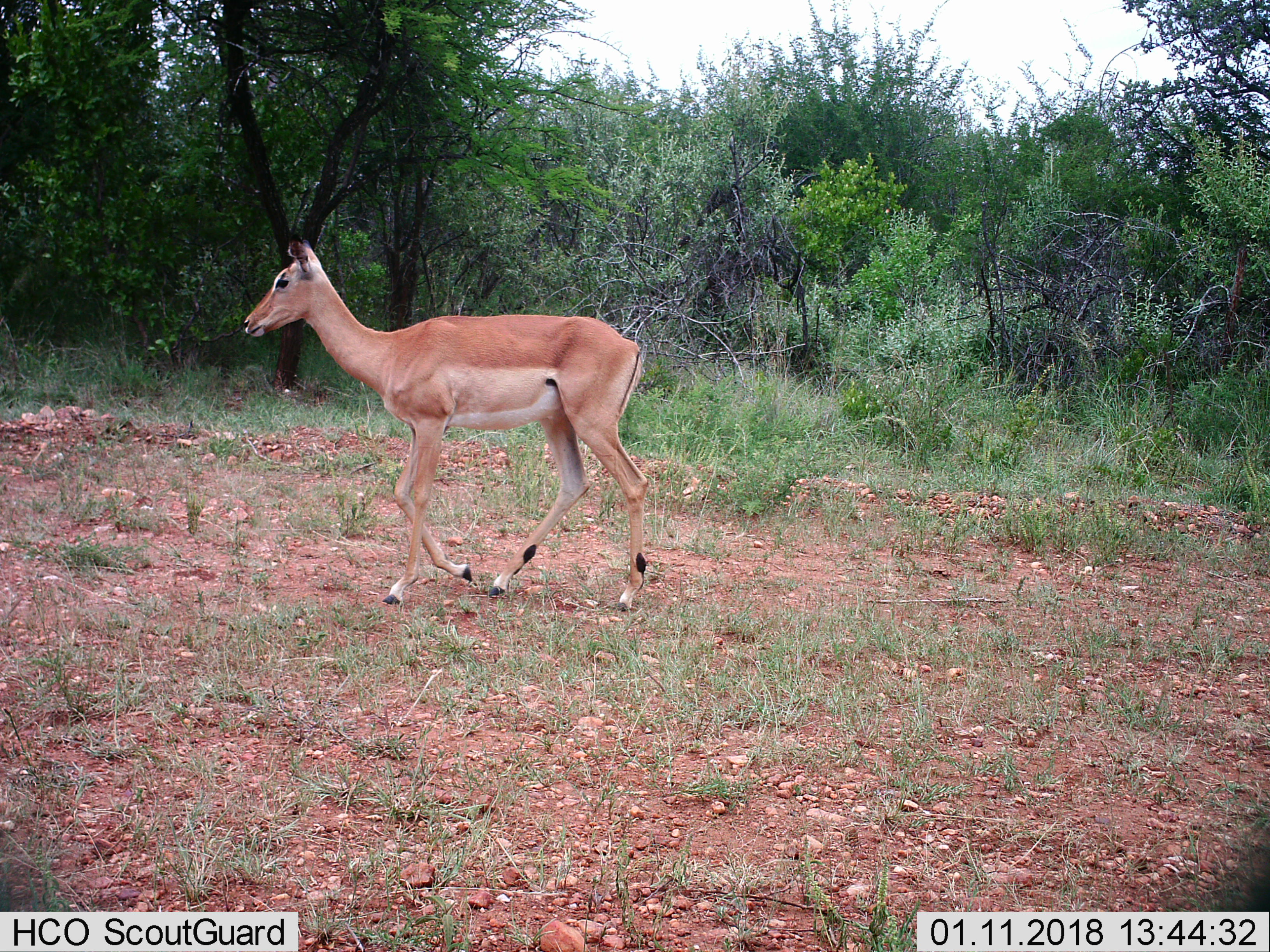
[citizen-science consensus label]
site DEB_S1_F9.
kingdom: Animalia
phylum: Chordata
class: Mammalia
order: Artiodactyla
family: Bovidae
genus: Aepyceros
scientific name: Aepyceros melampus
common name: impala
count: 1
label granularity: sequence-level